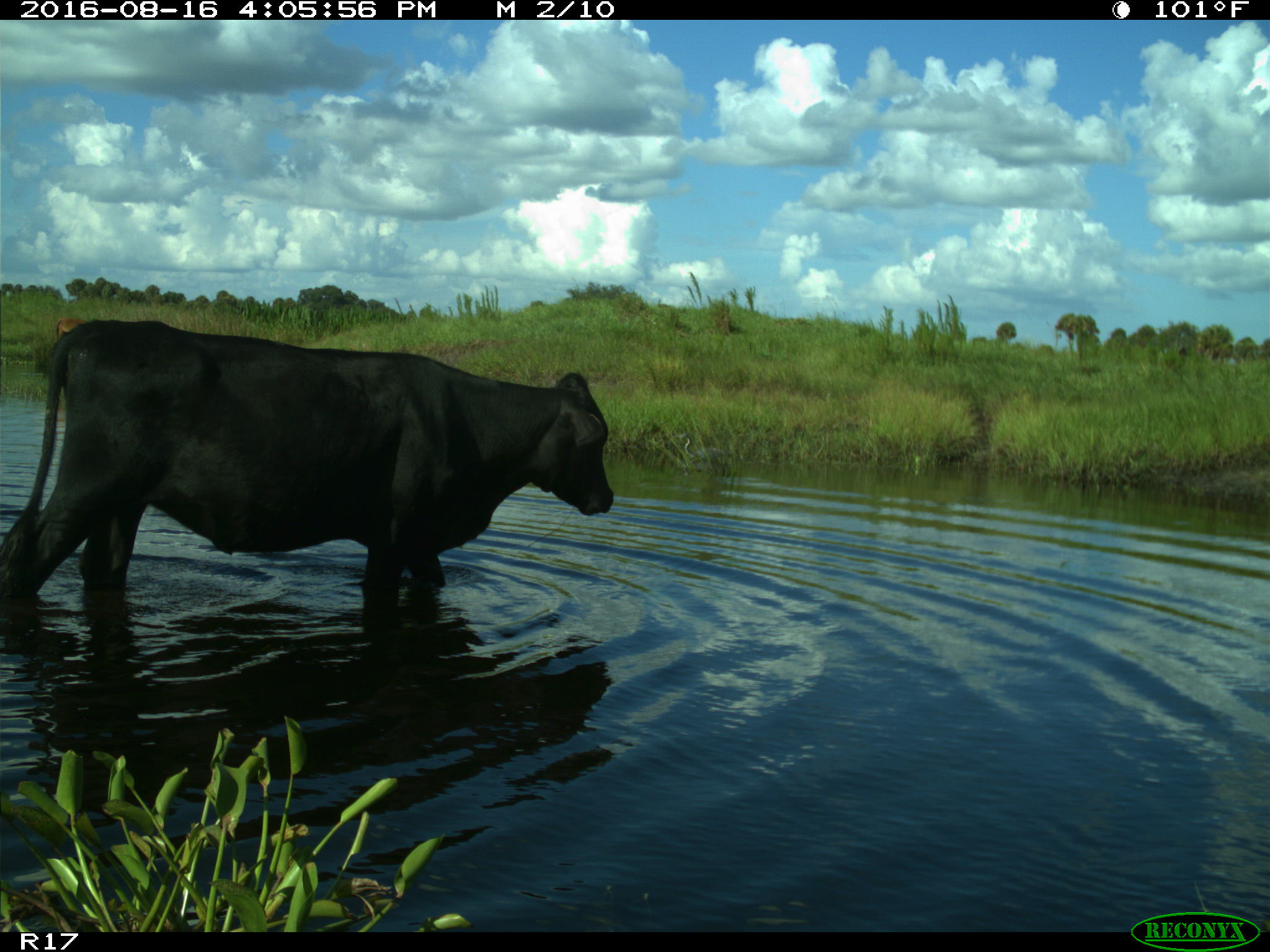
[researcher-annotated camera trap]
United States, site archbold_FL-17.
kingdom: Animalia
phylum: Chordata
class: Mammalia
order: Artiodactyla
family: Bovidae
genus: Bos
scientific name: Bos taurus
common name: domestic cow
Bos taurus (domestic cow).